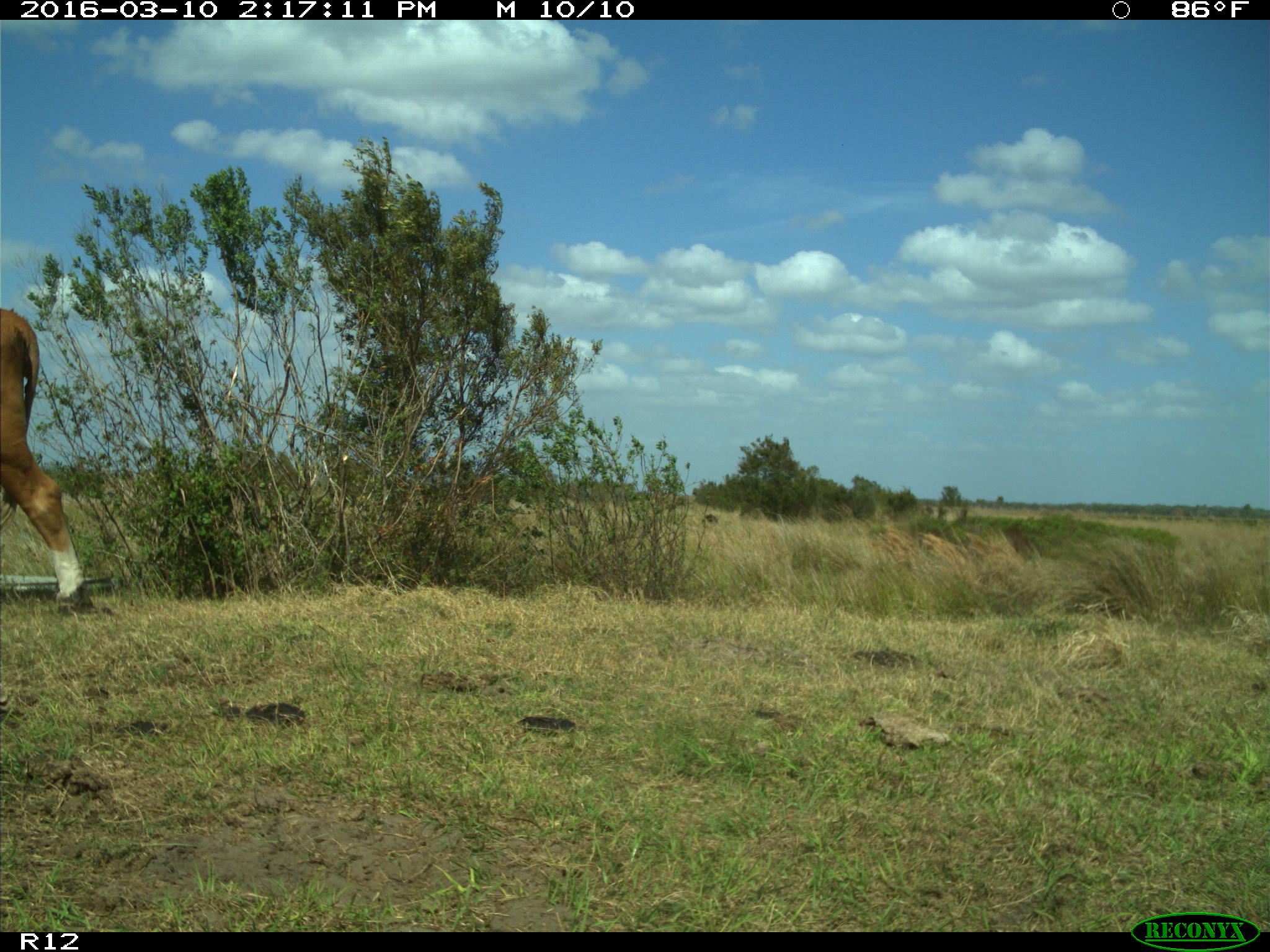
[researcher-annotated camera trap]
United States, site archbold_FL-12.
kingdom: Animalia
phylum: Chordata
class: Mammalia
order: Artiodactyla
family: Bovidae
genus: Bos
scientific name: Bos taurus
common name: domestic cow